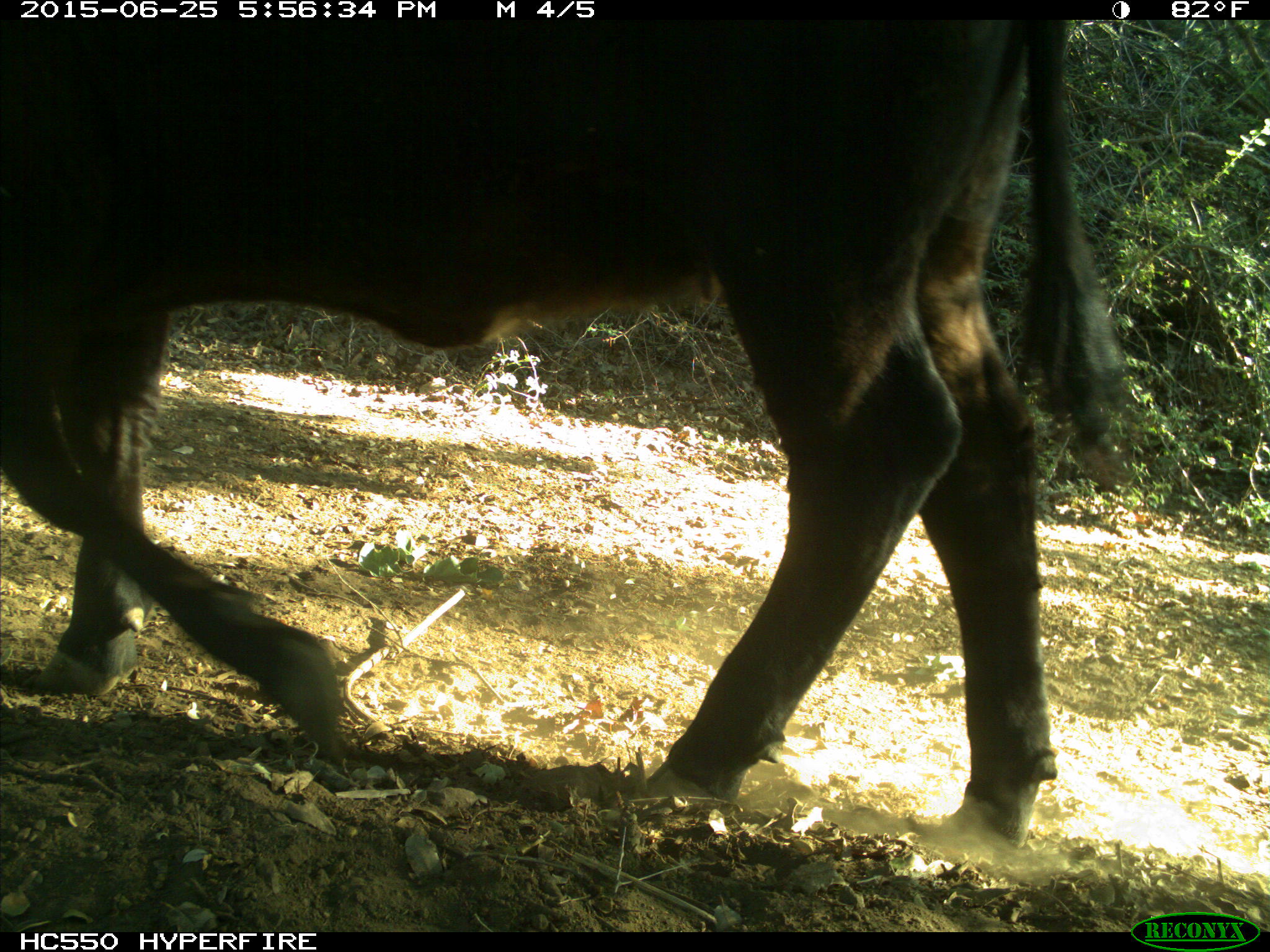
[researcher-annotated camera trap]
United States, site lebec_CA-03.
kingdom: Animalia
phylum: Chordata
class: Mammalia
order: Artiodactyla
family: Bovidae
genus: Bos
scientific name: Bos taurus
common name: domestic cow